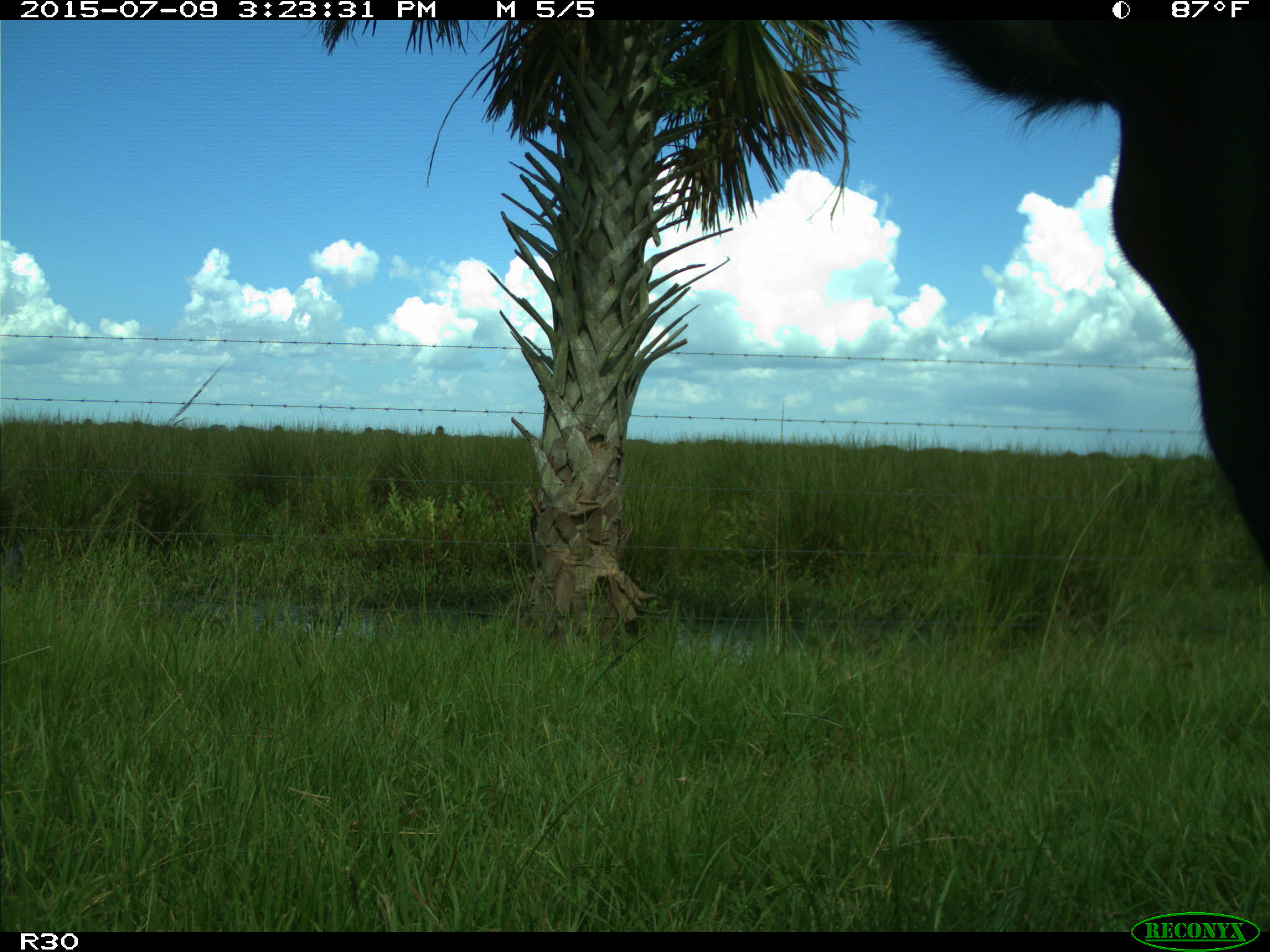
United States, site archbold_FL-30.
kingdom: Animalia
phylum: Chordata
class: Mammalia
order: Artiodactyla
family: Bovidae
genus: Bos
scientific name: Bos taurus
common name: domestic cow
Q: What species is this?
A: Bos taurus (domestic cow).